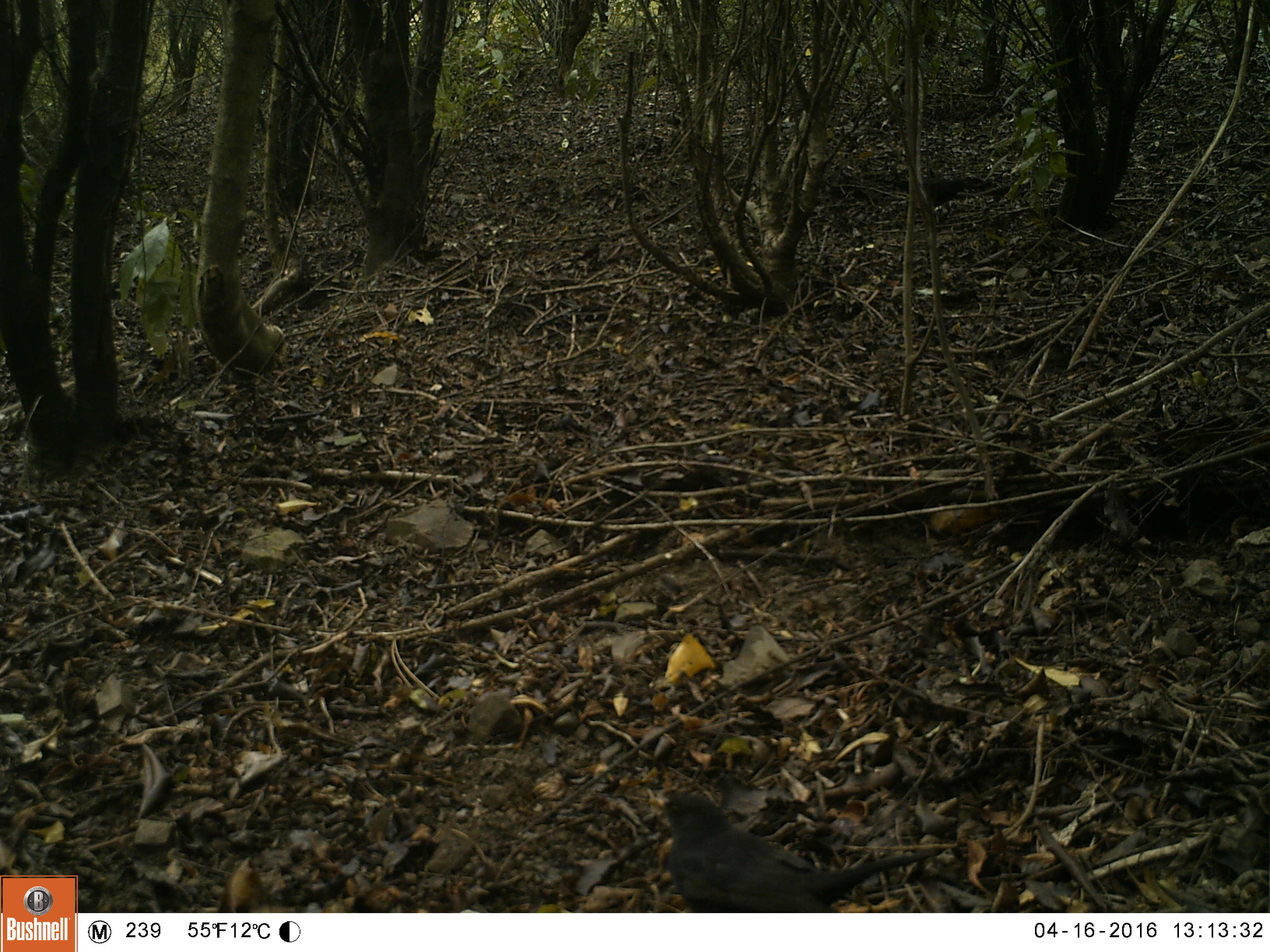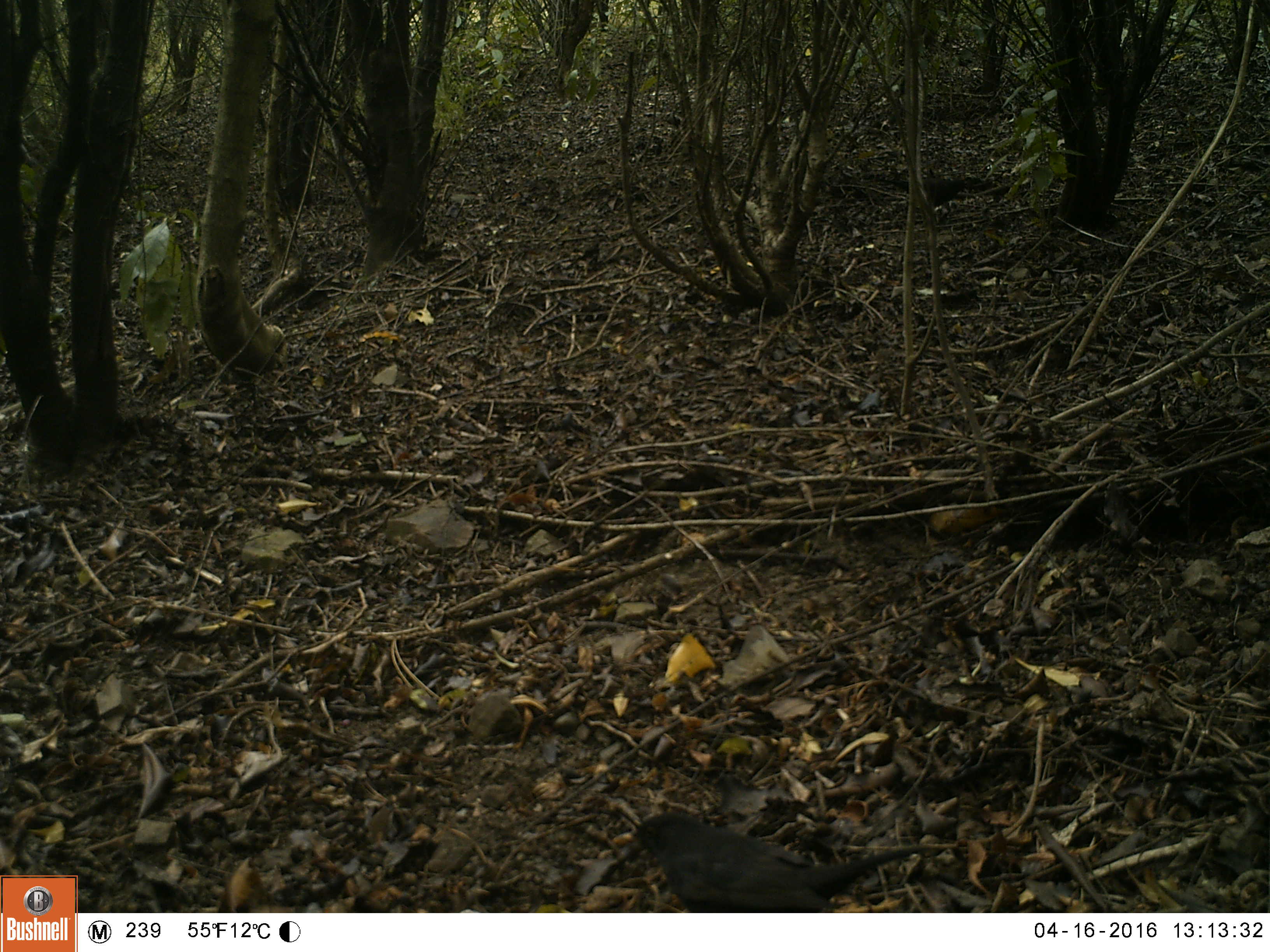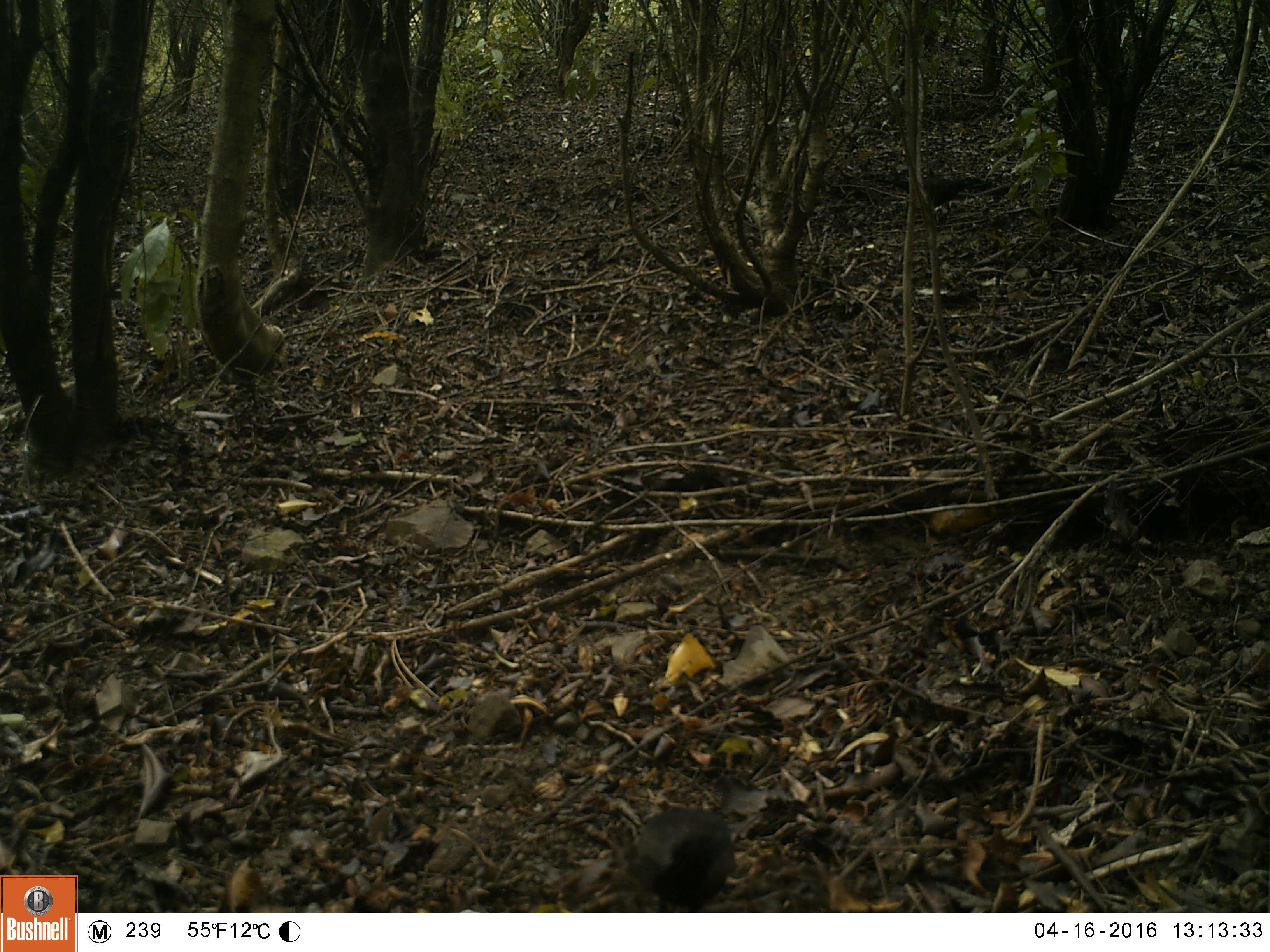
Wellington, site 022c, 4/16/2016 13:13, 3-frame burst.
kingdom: Animalia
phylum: Chordata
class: Aves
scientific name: Aves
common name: bird